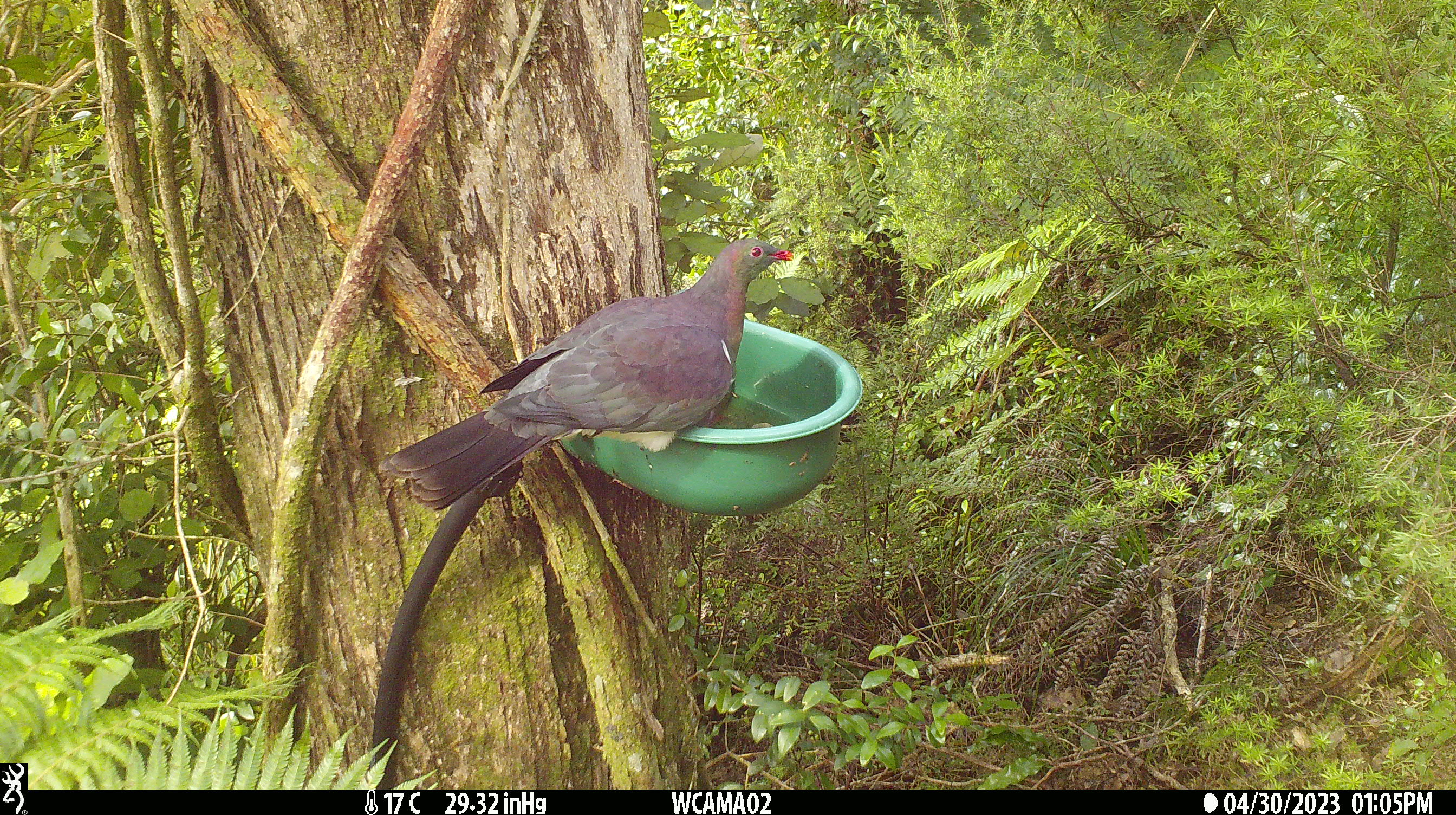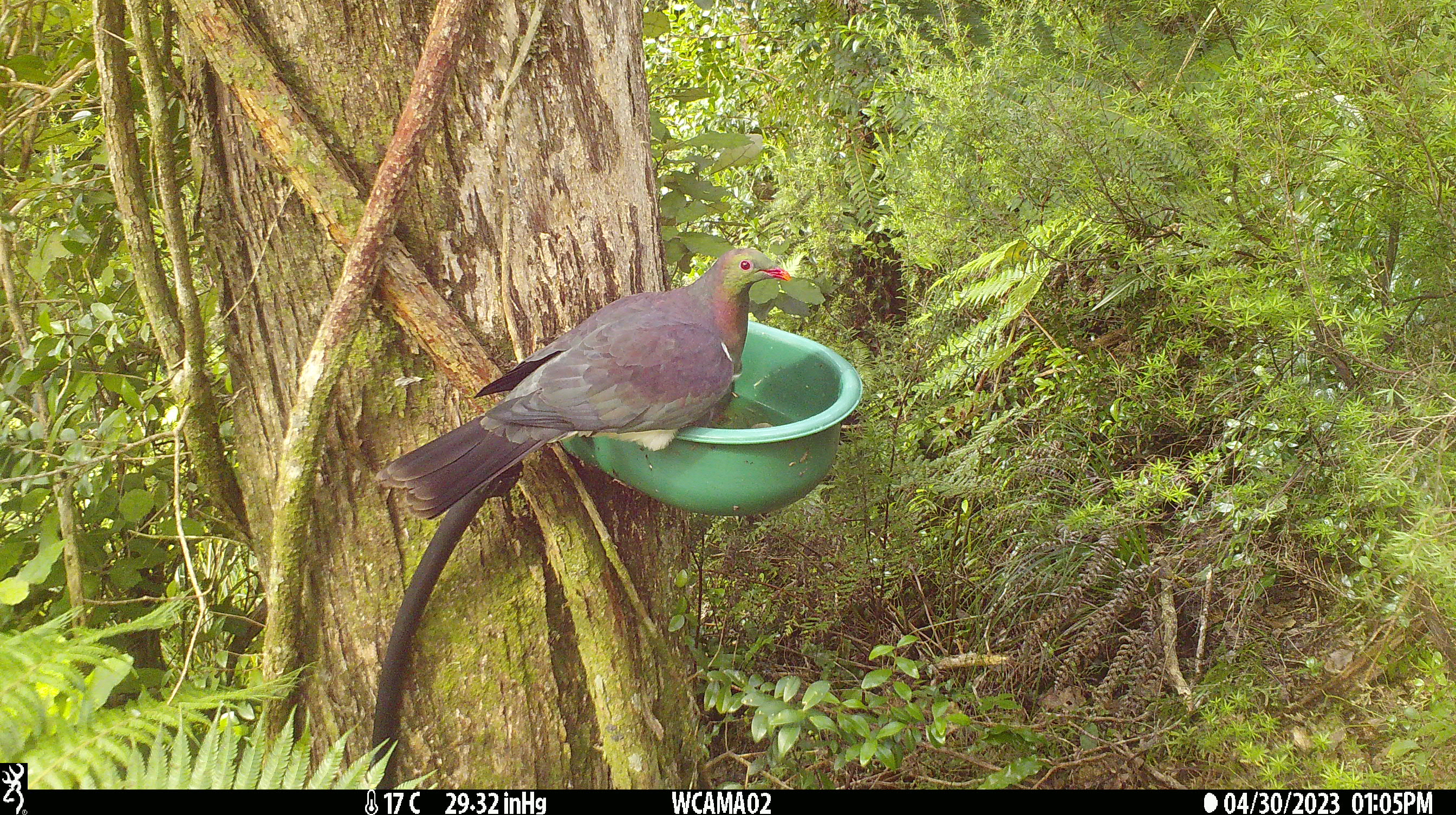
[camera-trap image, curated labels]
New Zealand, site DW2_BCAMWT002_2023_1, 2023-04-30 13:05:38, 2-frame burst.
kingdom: Animalia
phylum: Chordata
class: Aves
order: Columbiformes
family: Columbidae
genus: Hemiphaga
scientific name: Hemiphaga novaeseelandiae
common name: new zealand pigeon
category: kereru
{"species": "kereru (new zealand pigeon) (Hemiphaga novaeseelandiae)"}